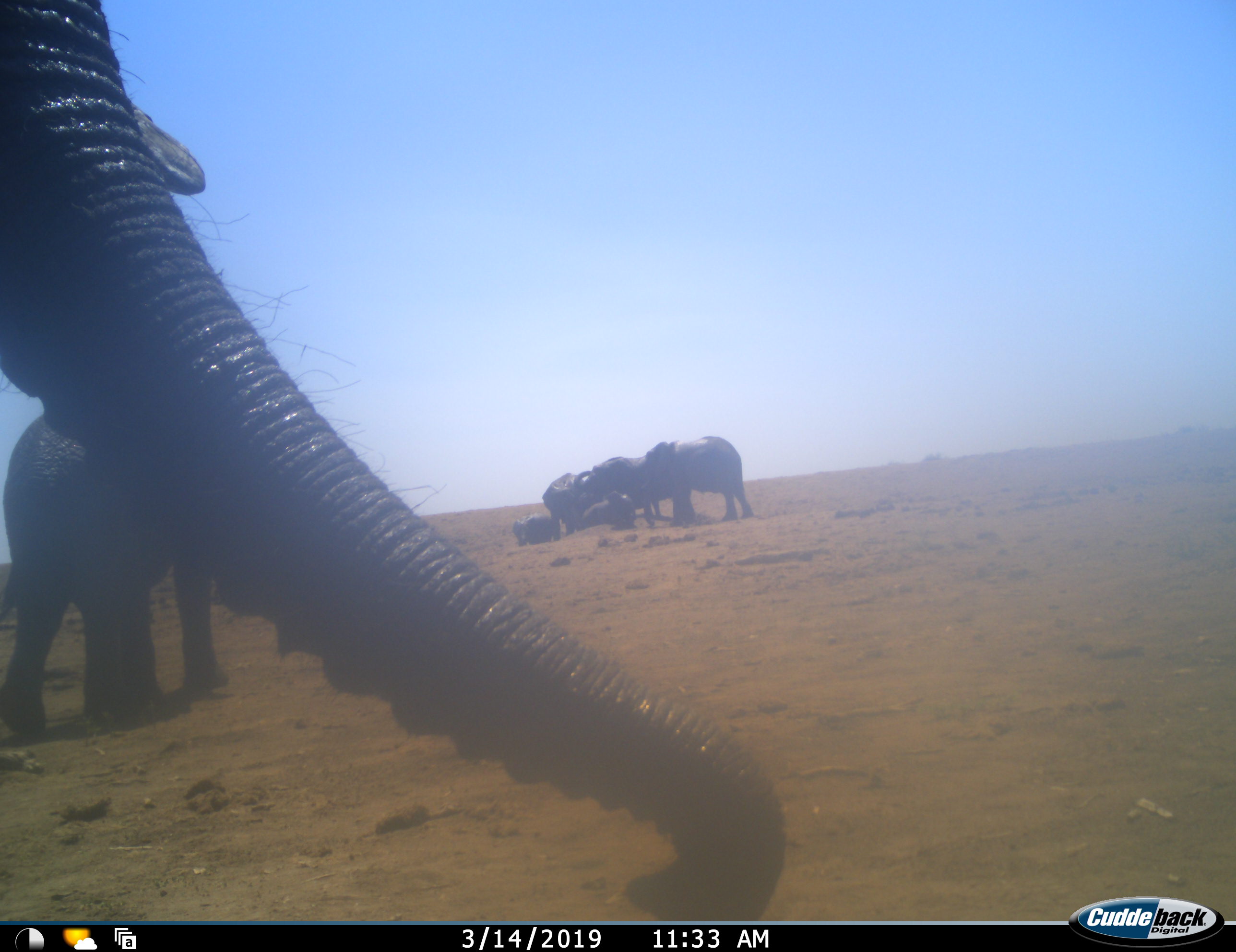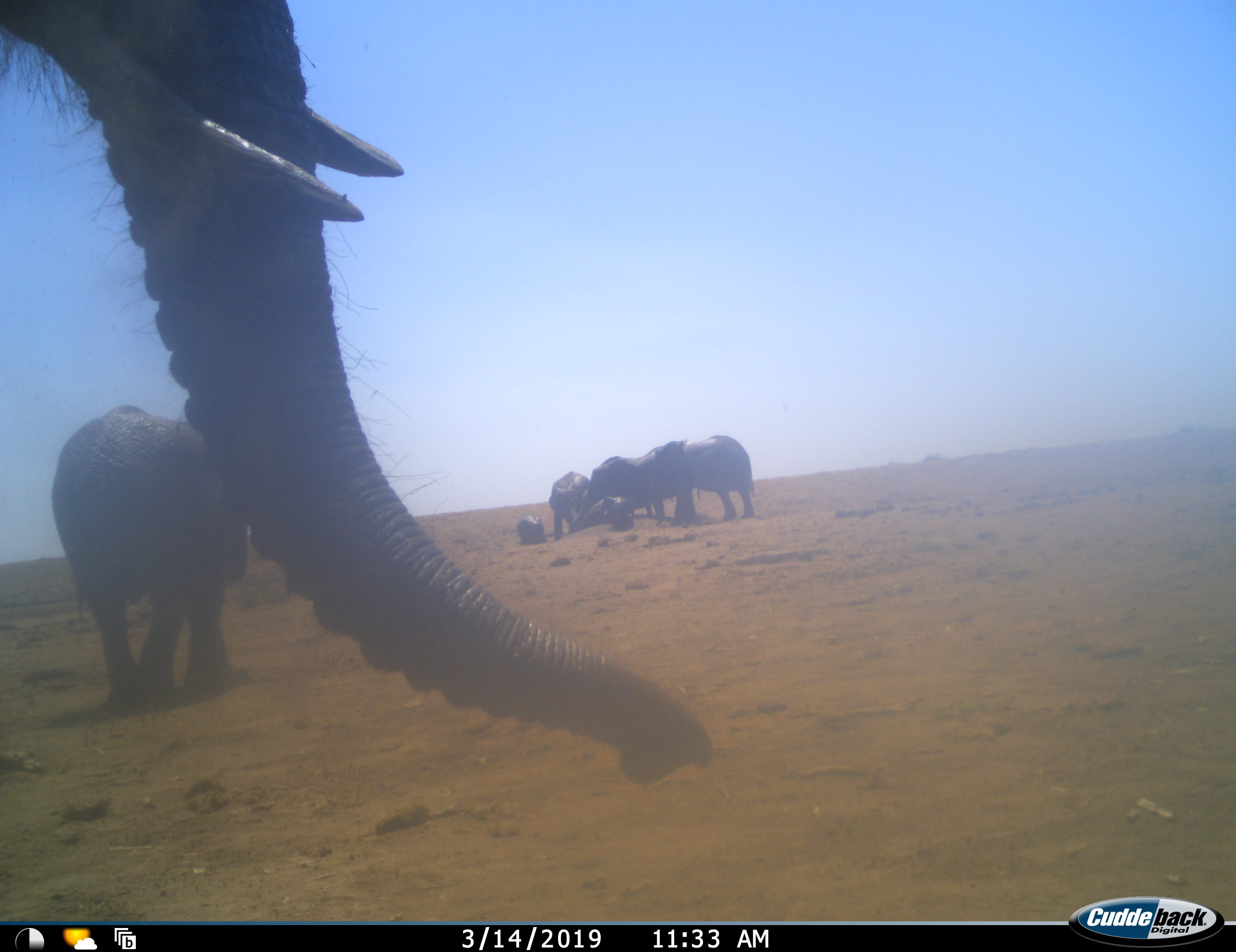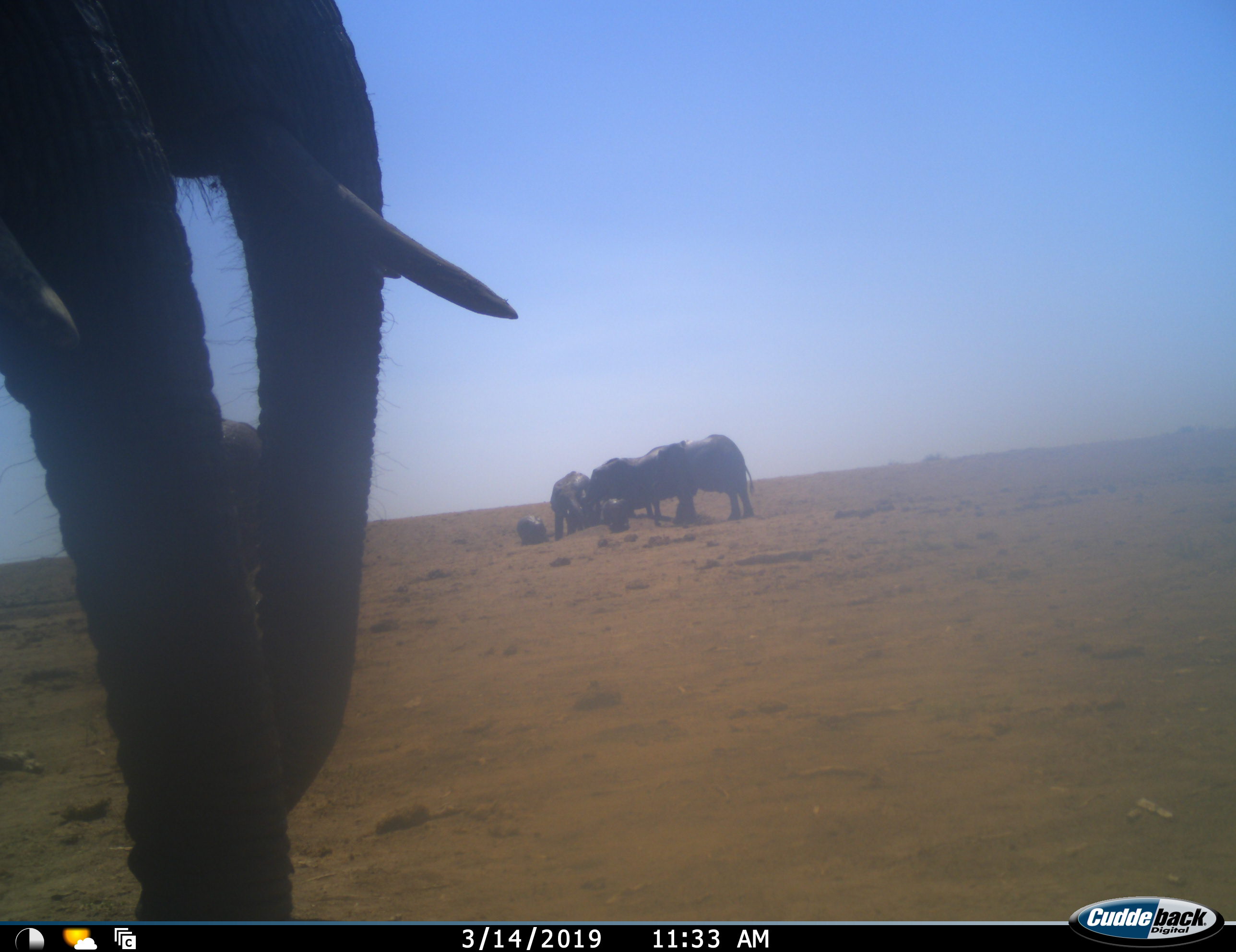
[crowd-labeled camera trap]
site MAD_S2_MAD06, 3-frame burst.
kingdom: Animalia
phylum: Chordata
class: Mammalia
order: Proboscidea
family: Elephantidae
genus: Loxodonta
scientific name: Loxodonta africana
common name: african bush elephant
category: elephant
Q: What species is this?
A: Elephant (african bush elephant) (Loxodonta africana).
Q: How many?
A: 8.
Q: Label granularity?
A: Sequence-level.